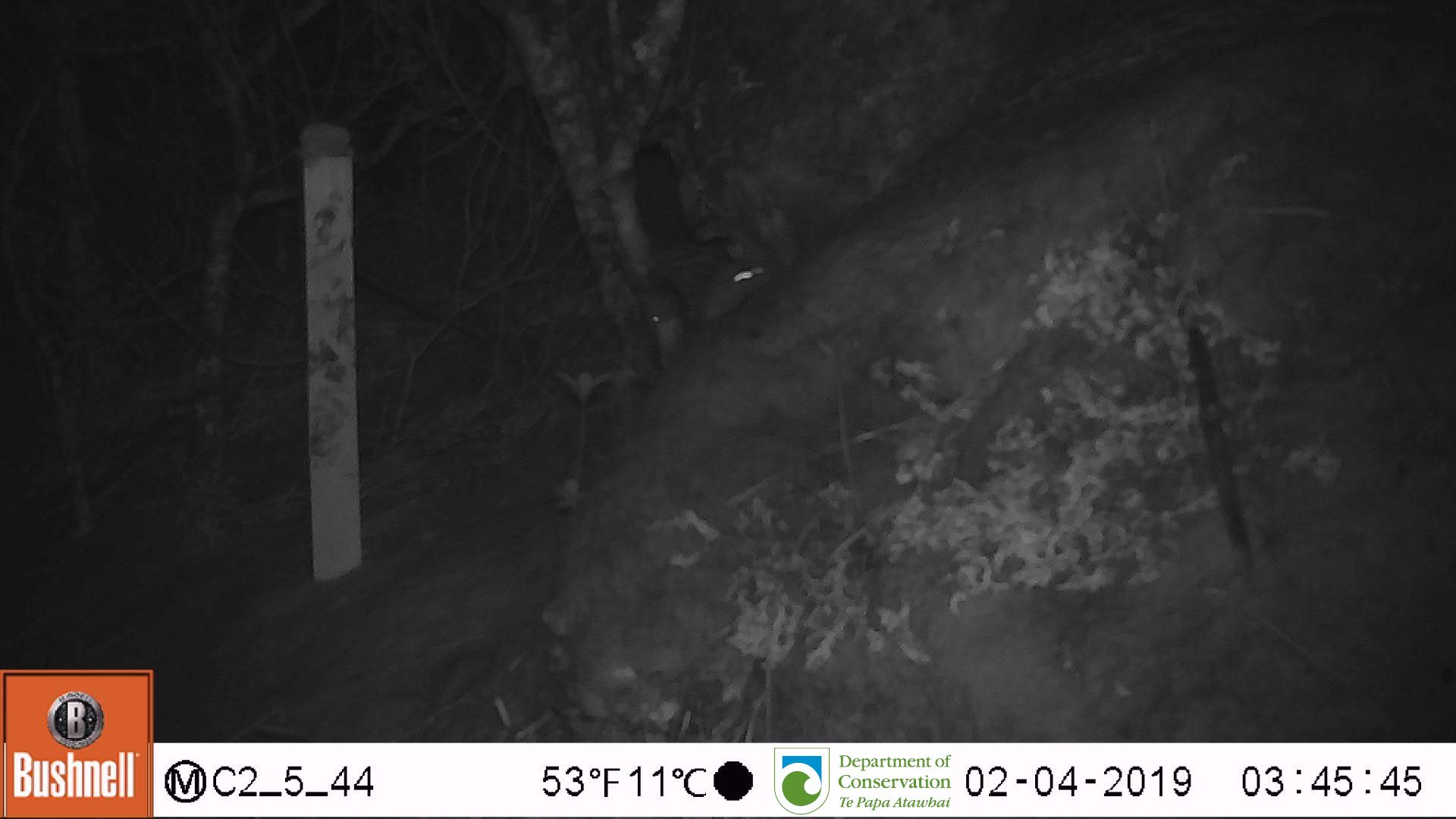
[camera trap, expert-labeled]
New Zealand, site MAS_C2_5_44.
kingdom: Animalia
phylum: Chordata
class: Mammalia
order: Rodentia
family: Muridae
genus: Mus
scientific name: Mus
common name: mouse